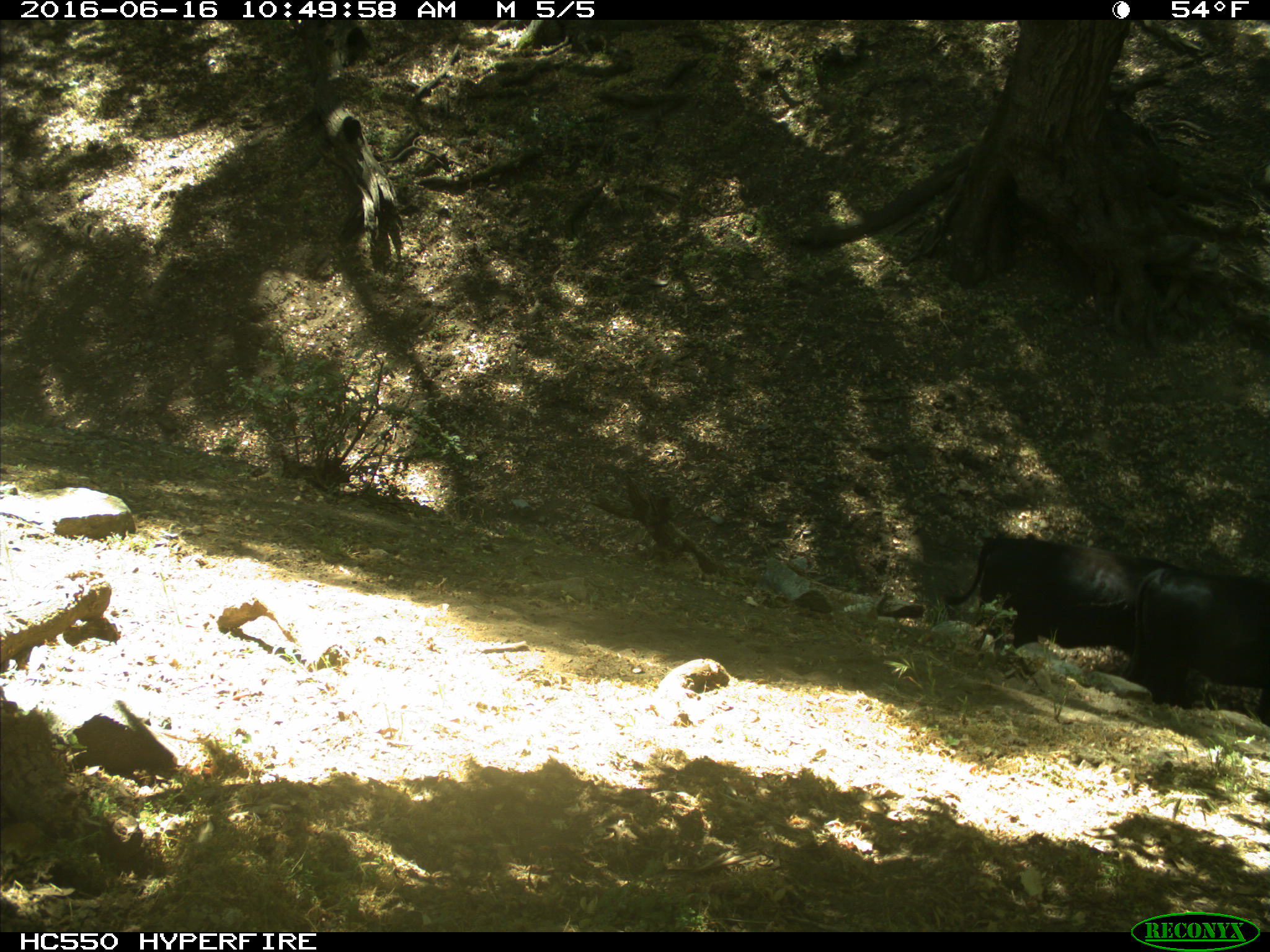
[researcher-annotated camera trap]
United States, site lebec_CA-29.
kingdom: Animalia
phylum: Chordata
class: Mammalia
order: Artiodactyla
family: Bovidae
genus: Bos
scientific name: Bos taurus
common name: domestic cow